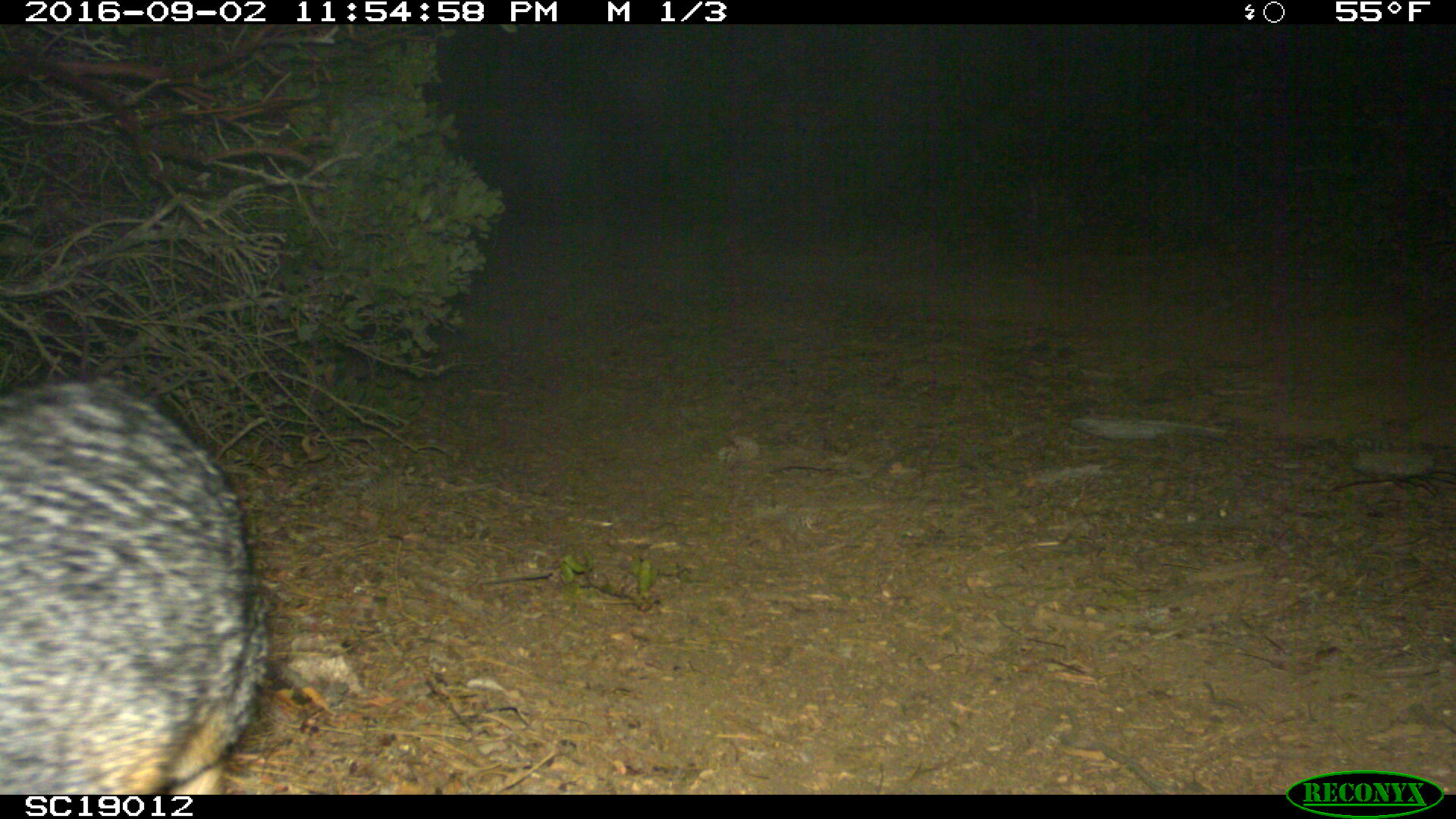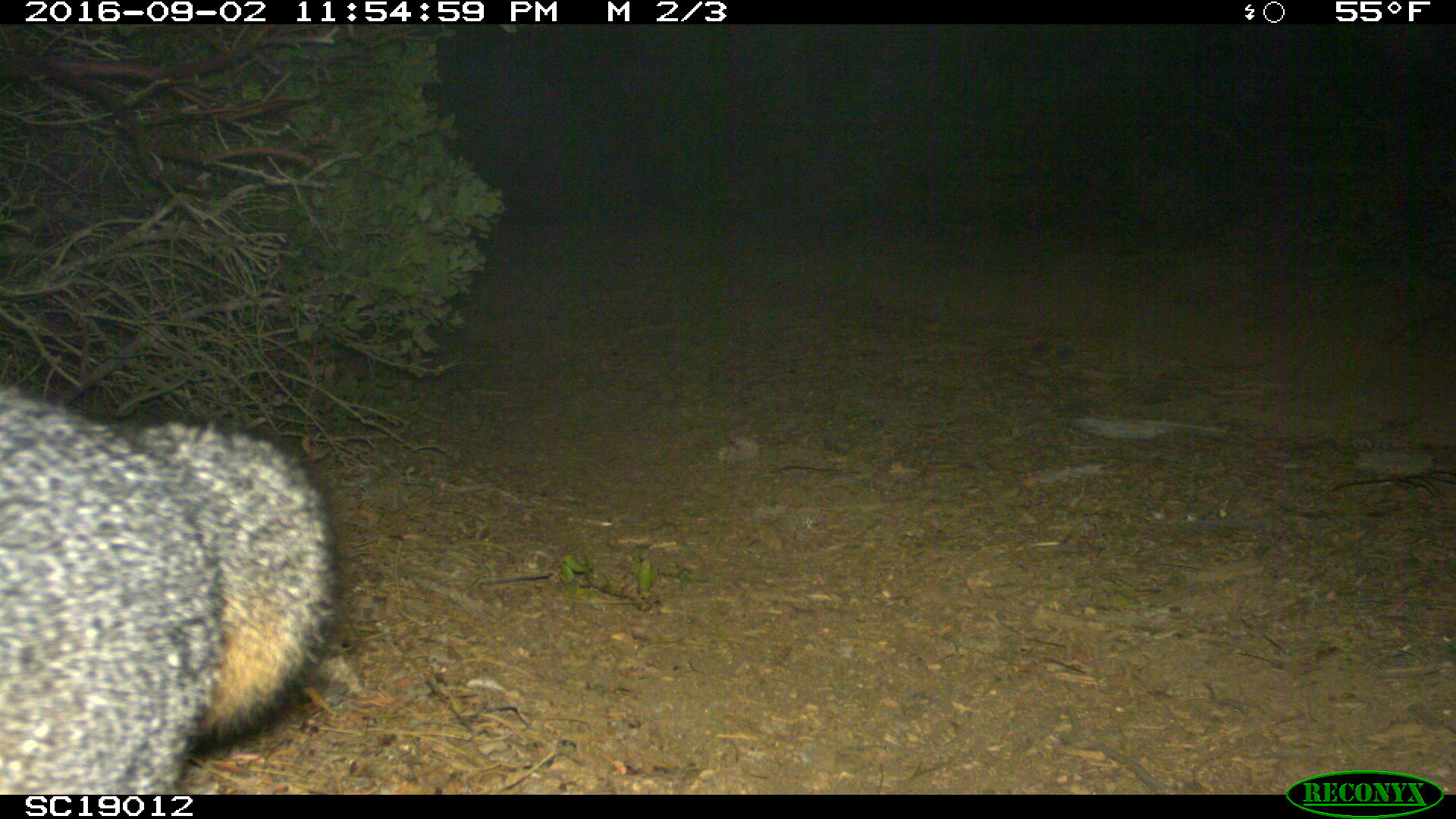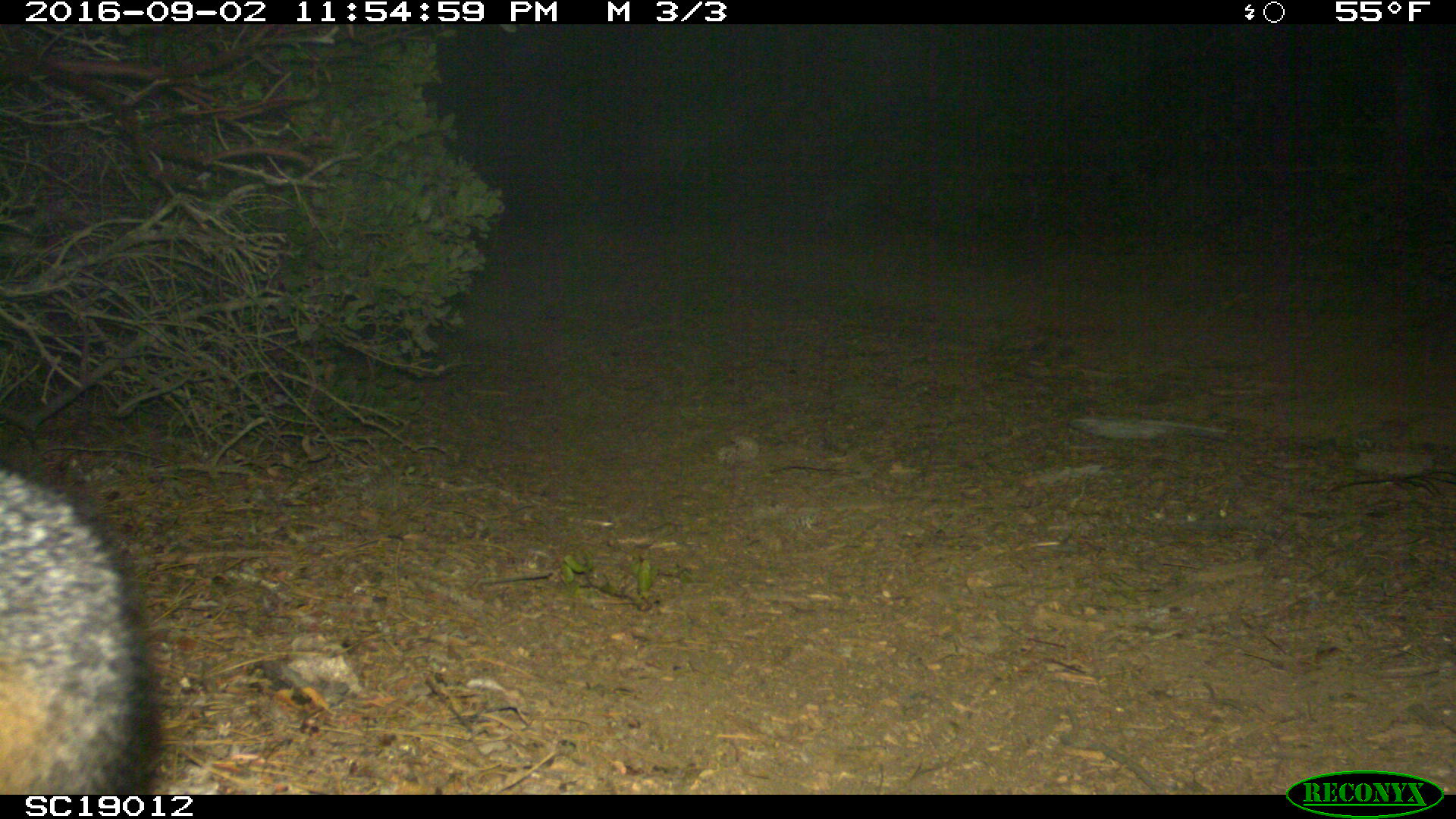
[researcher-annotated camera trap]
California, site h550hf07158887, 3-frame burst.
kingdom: Animalia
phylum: Chordata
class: Mammalia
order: Carnivora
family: Canidae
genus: Urocyon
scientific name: Urocyon littoralis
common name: island fox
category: fox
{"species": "fox (island fox) (Urocyon littoralis)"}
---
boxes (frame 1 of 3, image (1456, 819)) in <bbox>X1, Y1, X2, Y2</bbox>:
fox: <bbox>0, 375, 267, 796</bbox>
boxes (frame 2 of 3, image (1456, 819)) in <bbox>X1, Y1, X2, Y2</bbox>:
fox: <bbox>0, 381, 336, 795</bbox>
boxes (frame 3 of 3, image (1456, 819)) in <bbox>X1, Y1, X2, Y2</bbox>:
fox: <bbox>0, 465, 155, 794</bbox>